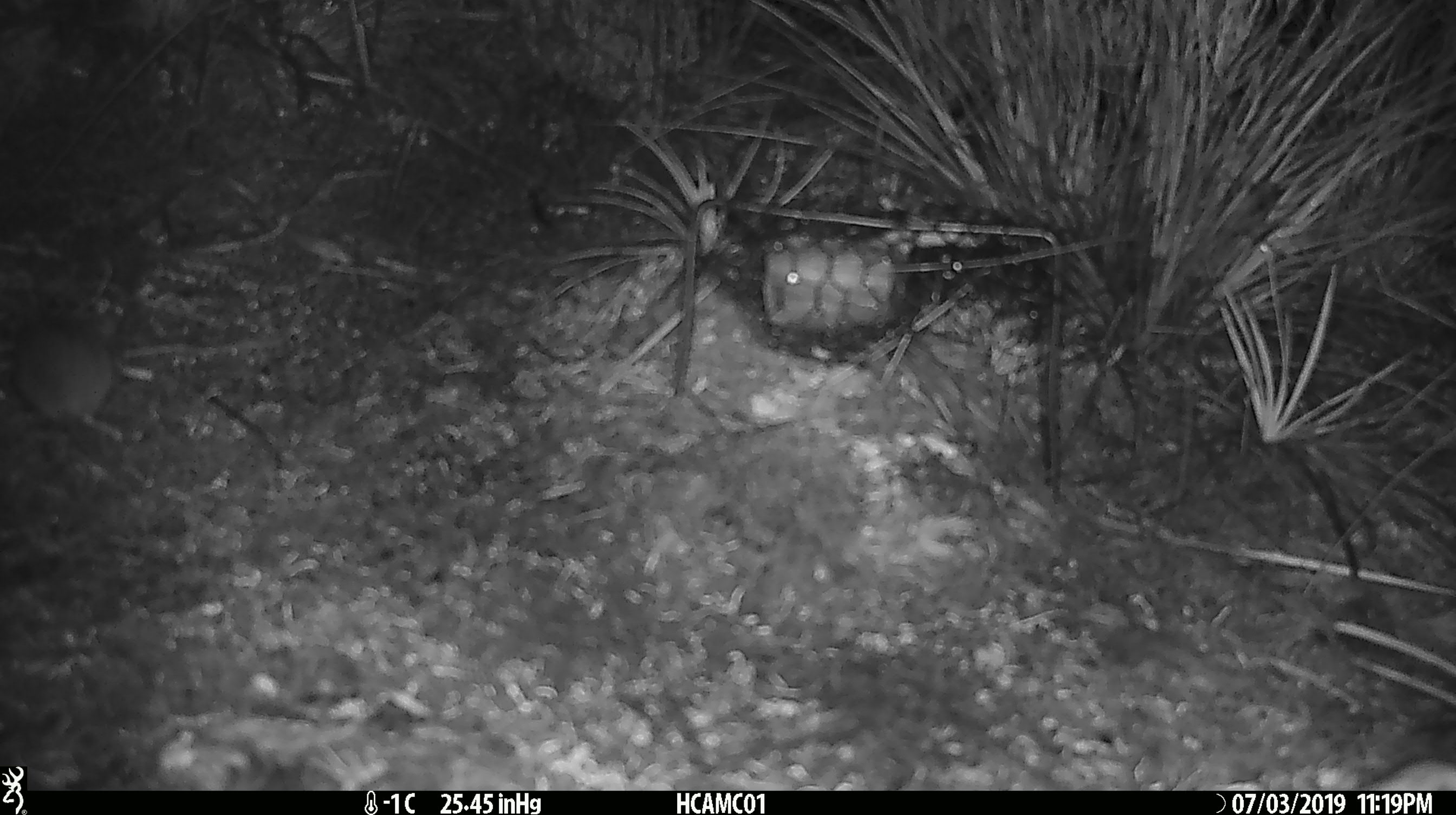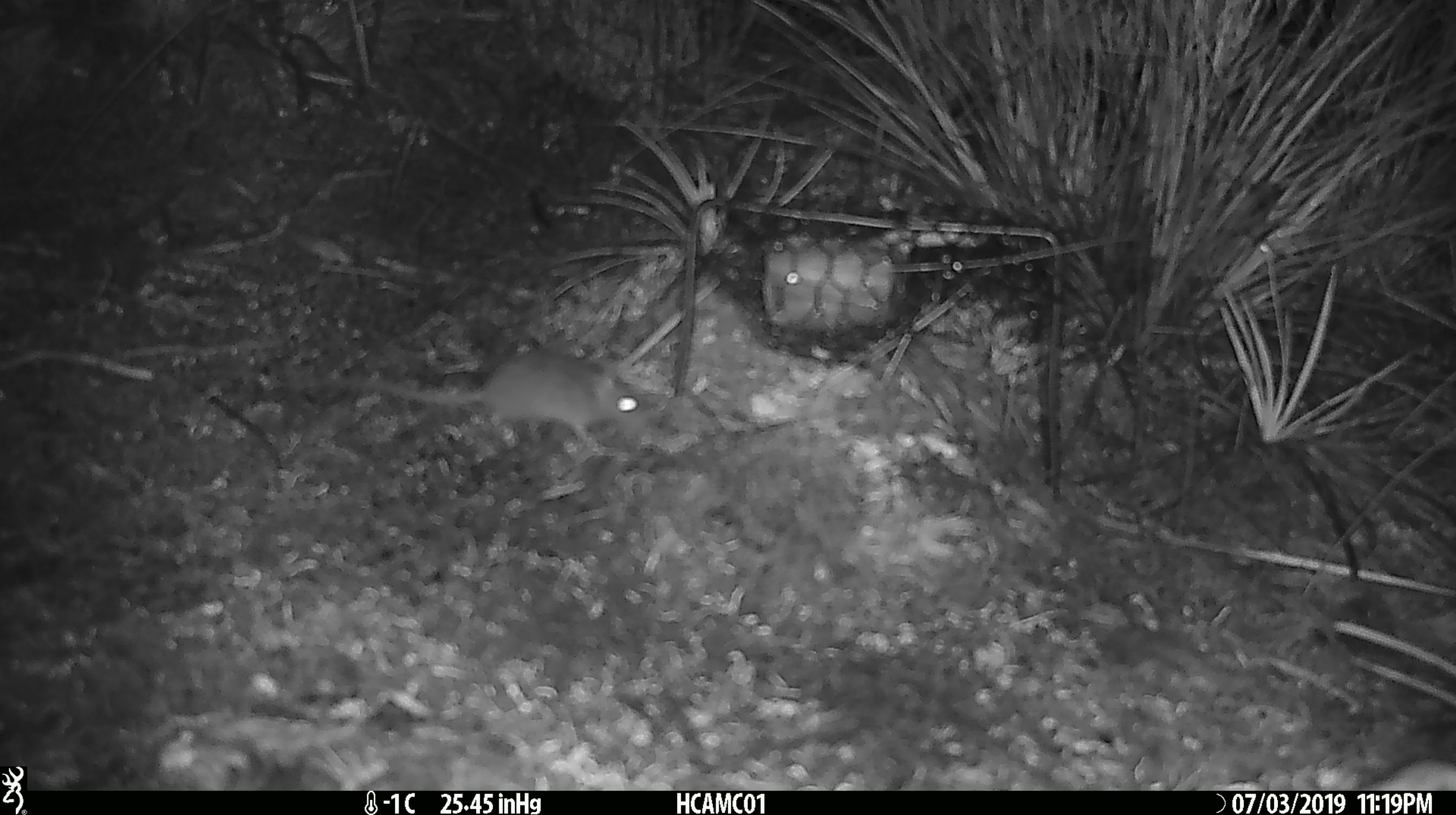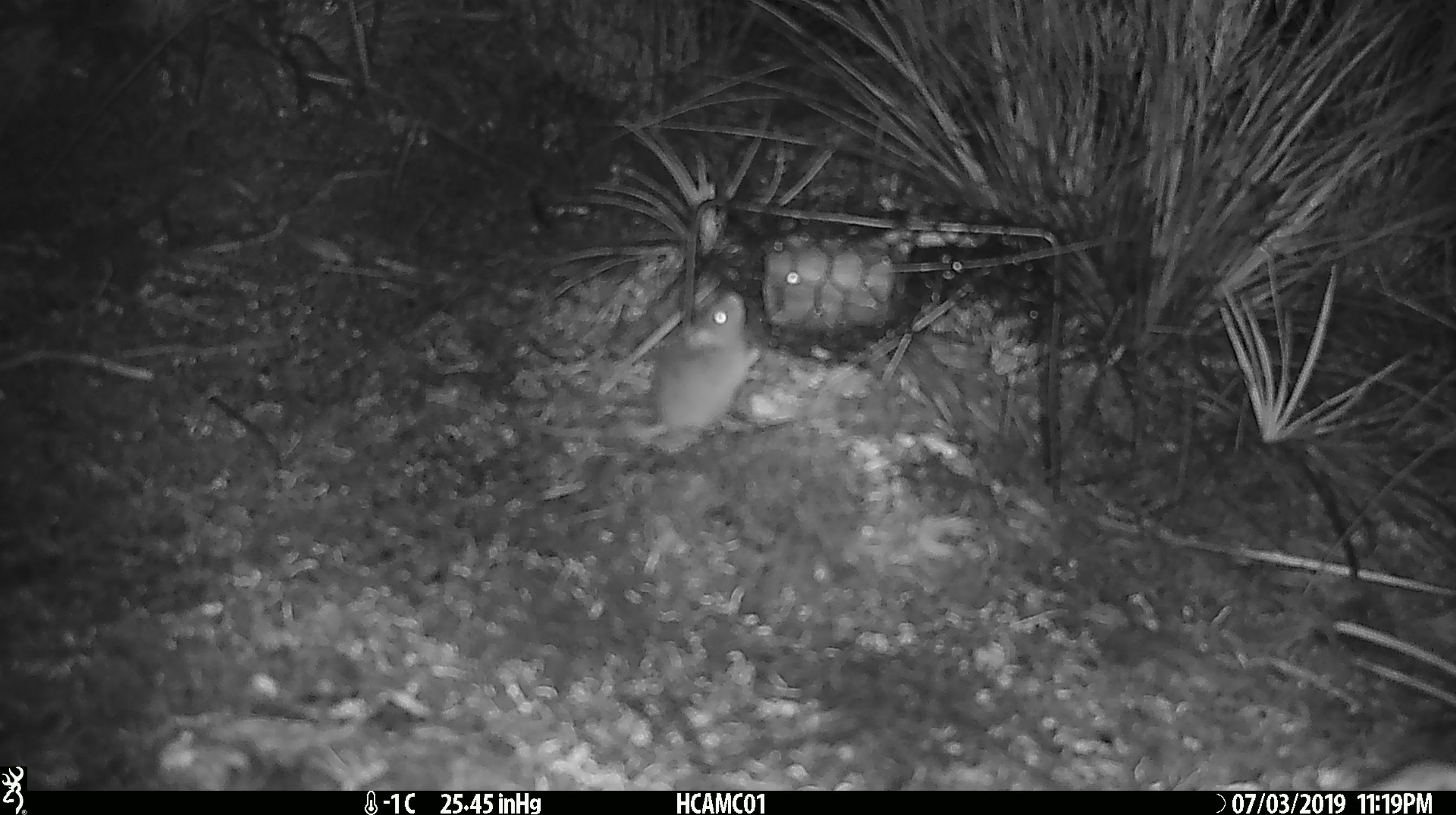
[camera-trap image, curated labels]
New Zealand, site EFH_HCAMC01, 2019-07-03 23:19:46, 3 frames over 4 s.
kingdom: Animalia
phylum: Chordata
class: Mammalia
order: Rodentia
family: Muridae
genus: Mus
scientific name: Mus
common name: mouse